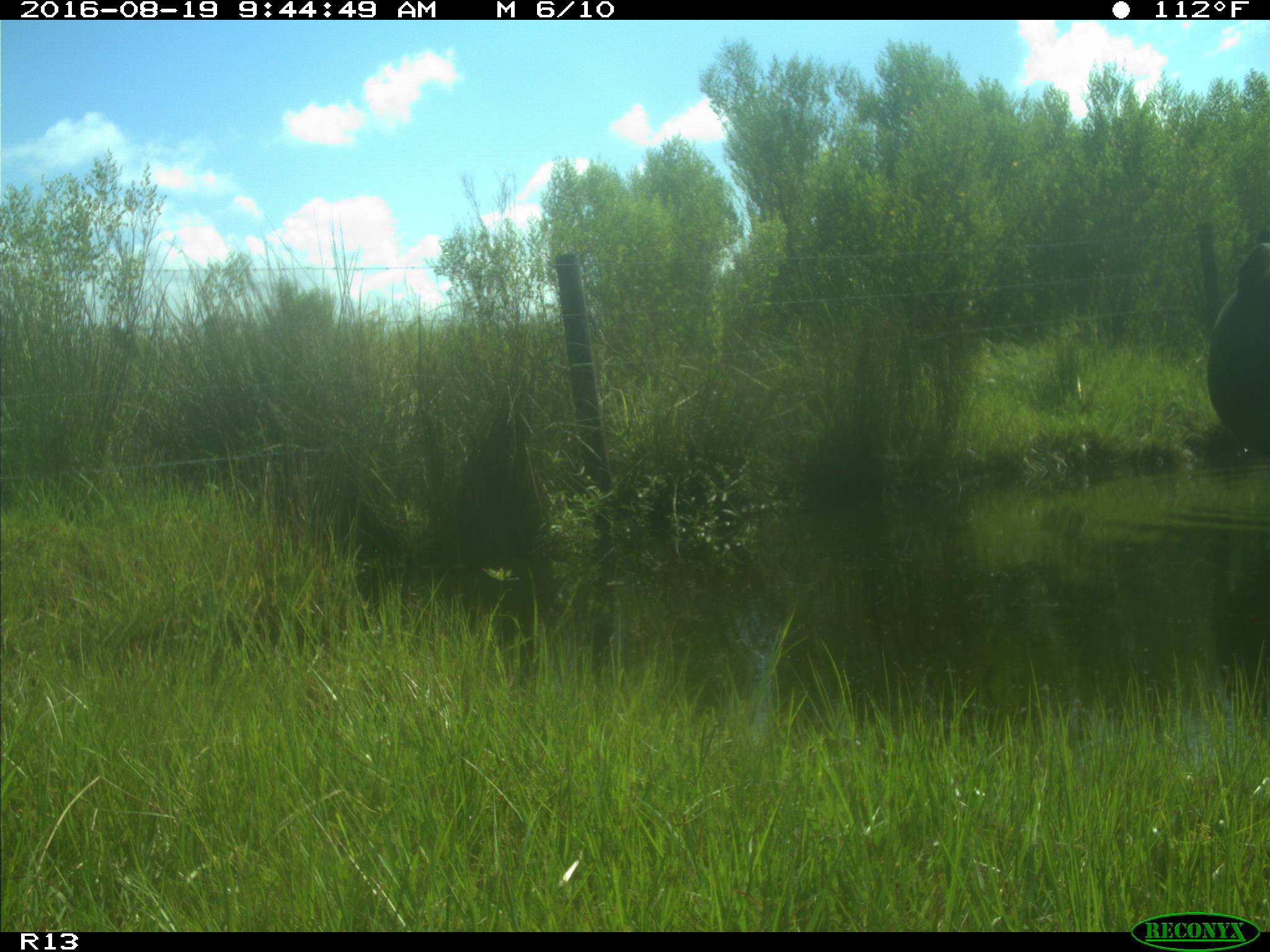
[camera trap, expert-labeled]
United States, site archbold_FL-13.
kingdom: Animalia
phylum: Chordata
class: Mammalia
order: Artiodactyla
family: Bovidae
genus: Bos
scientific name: Bos taurus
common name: domestic cow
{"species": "Bos taurus (domestic cow)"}